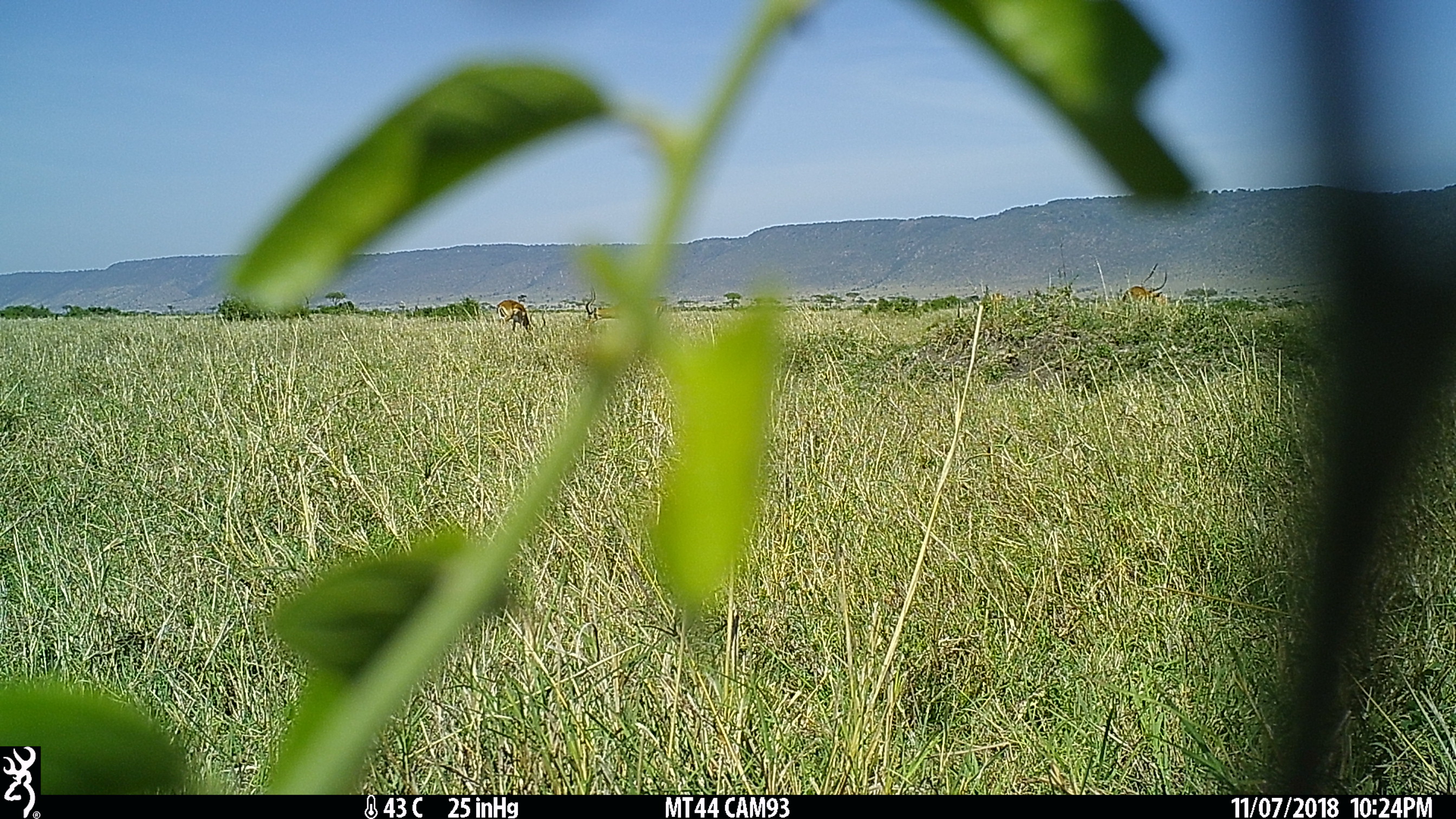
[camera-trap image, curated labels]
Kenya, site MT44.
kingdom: Animalia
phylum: Chordata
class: Mammalia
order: Artiodactyla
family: Bovidae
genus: Aepyceros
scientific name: Aepyceros melampus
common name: impala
Impala (Aepyceros melampus).